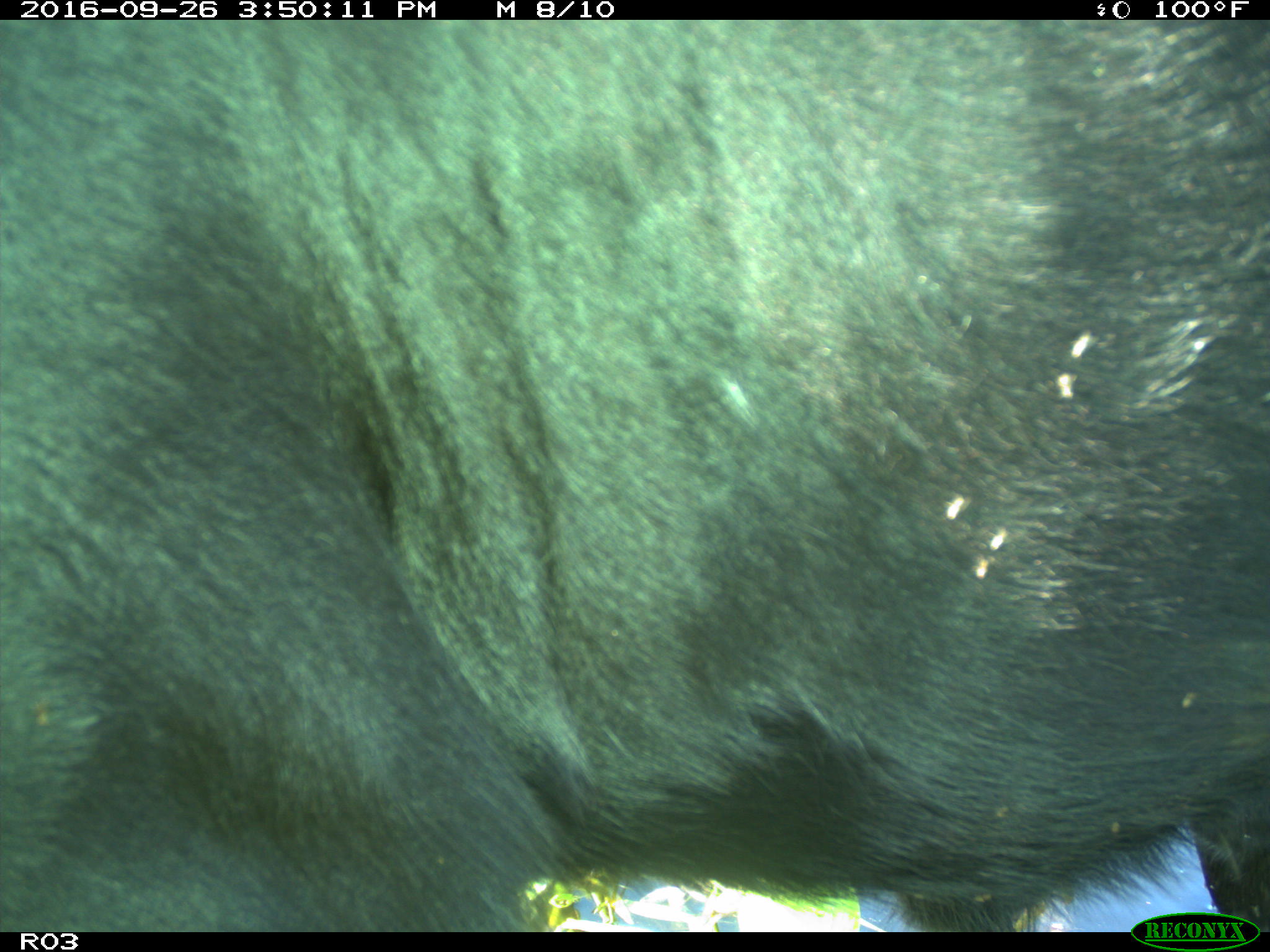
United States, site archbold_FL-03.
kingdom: Animalia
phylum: Chordata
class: Mammalia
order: Artiodactyla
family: Bovidae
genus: Bos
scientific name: Bos taurus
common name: domestic cow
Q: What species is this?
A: Bos taurus (domestic cow).